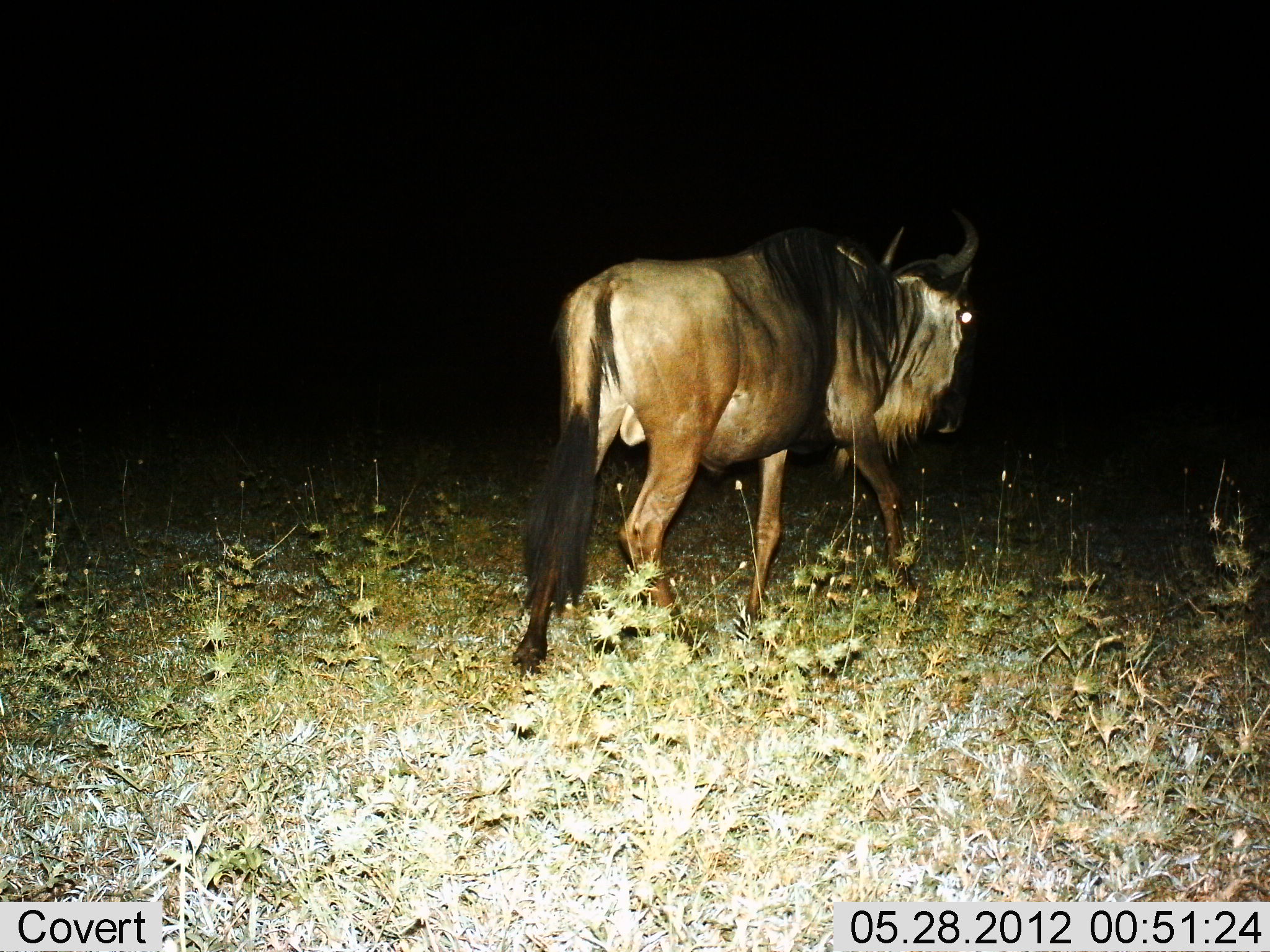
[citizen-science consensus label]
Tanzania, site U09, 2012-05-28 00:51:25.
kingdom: Animalia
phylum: Chordata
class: Mammalia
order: Artiodactyla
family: Bovidae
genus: Connochaetes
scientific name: Connochaetes taurinus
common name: blue wildebeest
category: wildebeest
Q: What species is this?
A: Wildebeest (blue wildebeest) (Connochaetes taurinus).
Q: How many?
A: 1.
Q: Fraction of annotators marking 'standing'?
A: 0%.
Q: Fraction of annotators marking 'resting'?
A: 0%.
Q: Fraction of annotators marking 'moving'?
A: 100%.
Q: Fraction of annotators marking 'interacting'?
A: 0%.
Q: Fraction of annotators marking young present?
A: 0%.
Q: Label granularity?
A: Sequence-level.